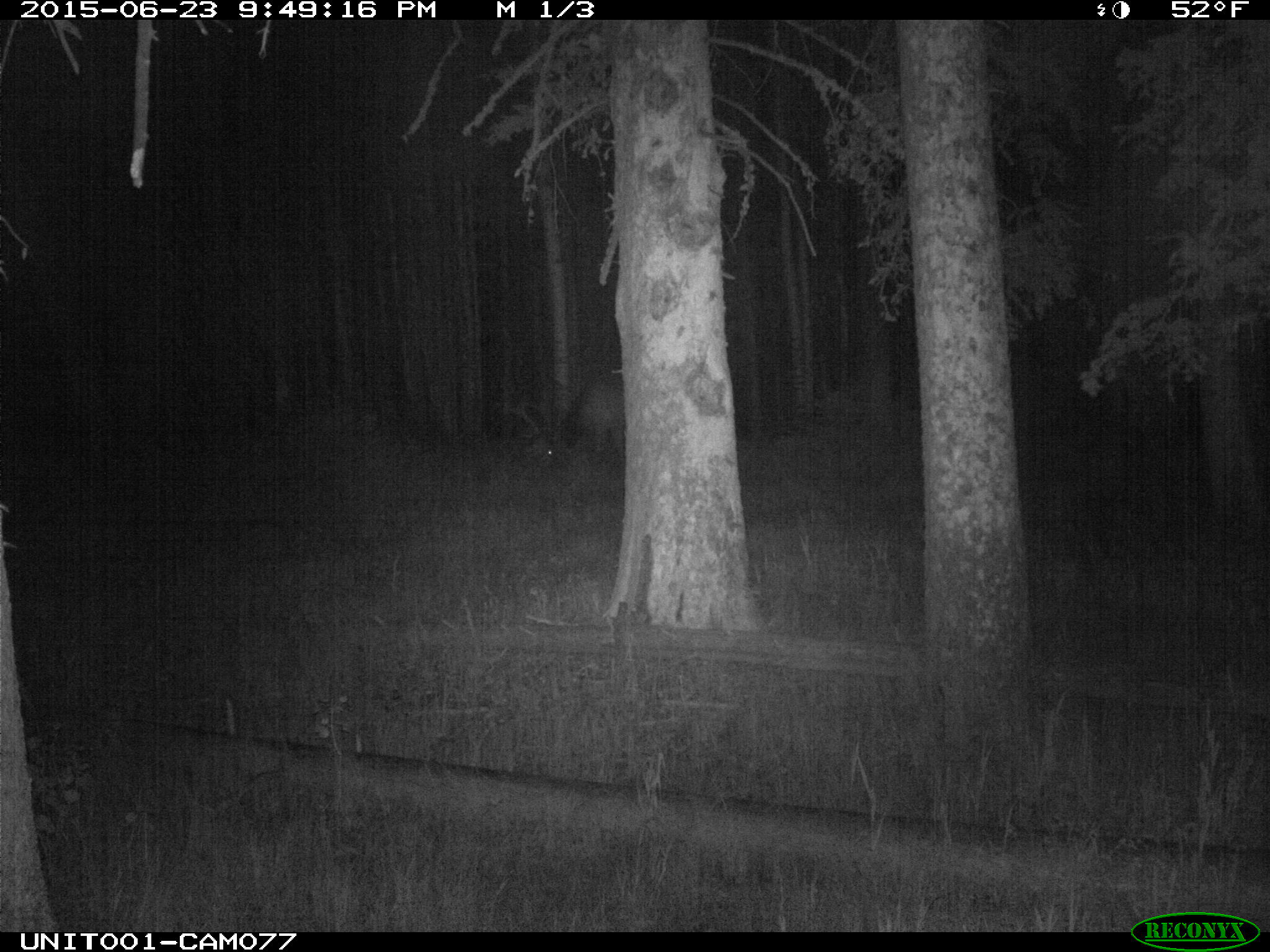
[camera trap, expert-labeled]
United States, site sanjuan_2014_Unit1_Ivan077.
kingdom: Animalia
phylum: Chordata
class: Mammalia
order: Artiodactyla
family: Cervidae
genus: Cervus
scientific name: Cervus elaphus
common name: red deer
Cervus elaphus (red deer).